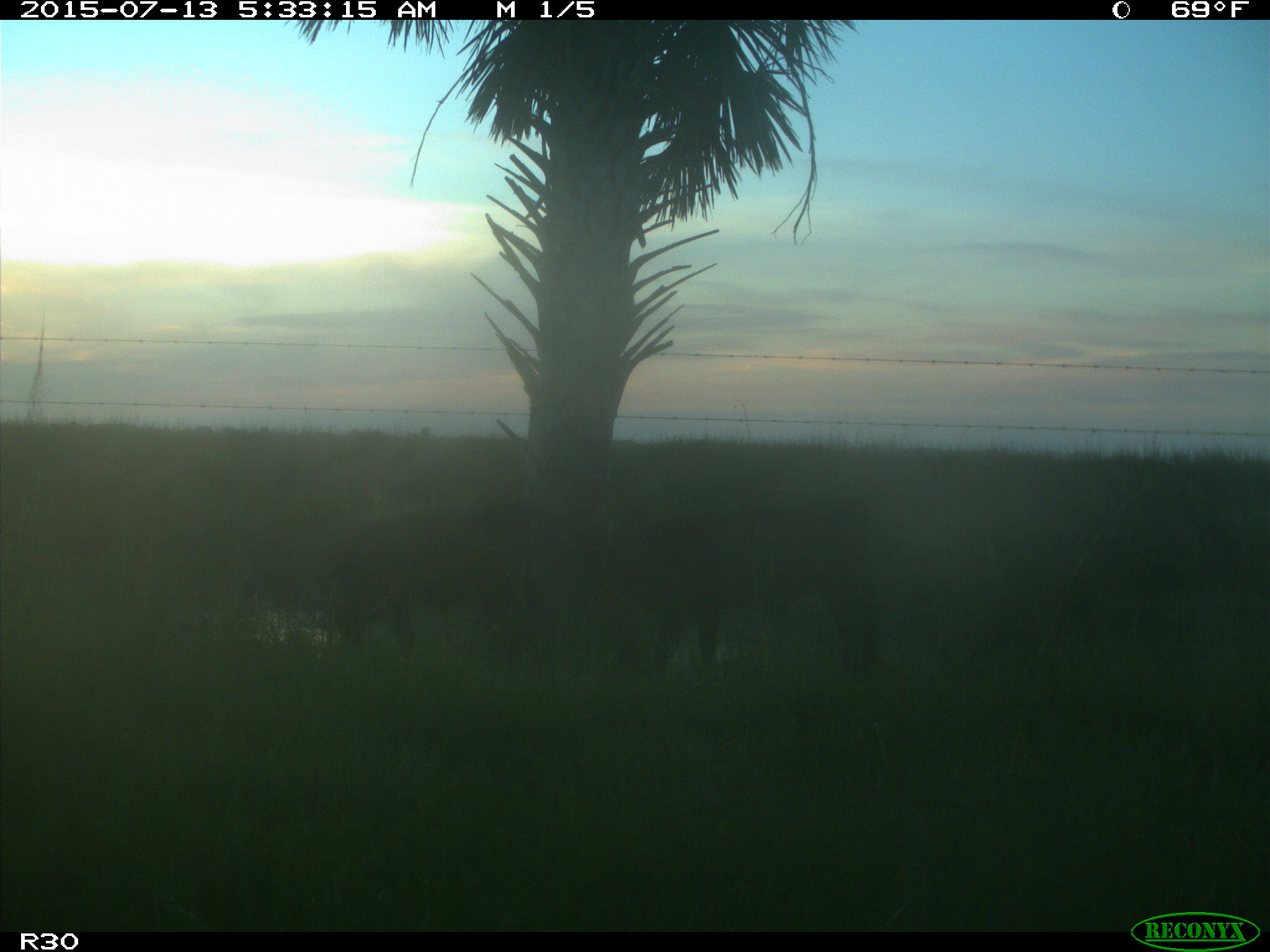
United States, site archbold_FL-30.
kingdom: Animalia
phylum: Chordata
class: Mammalia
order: Artiodactyla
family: Bovidae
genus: Bos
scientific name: Bos taurus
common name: domestic cow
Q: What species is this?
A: Bos taurus (domestic cow).